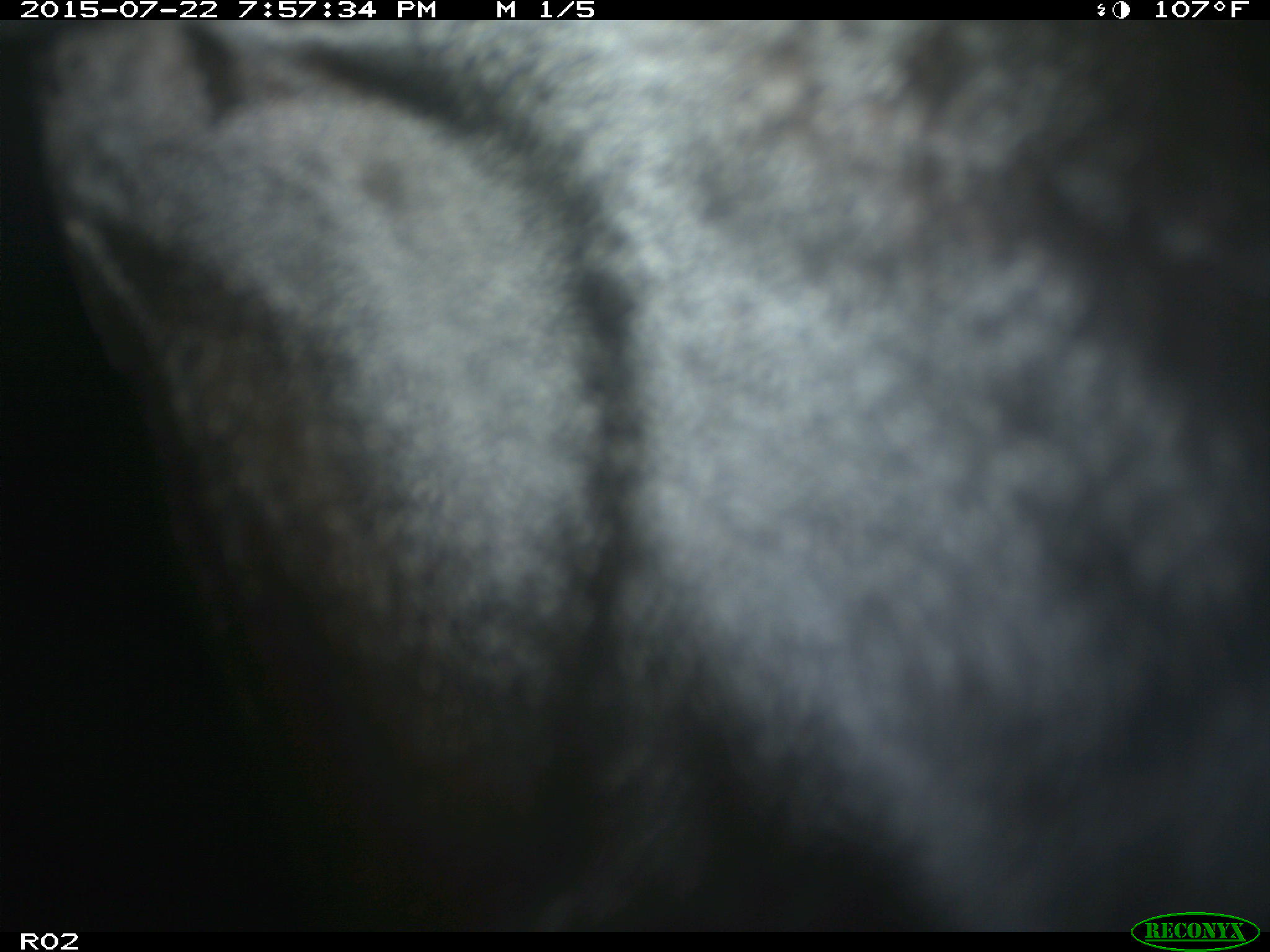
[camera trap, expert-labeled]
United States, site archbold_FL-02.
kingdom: Animalia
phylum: Chordata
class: Mammalia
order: Artiodactyla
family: Bovidae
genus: Bos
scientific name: Bos taurus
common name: domestic cow